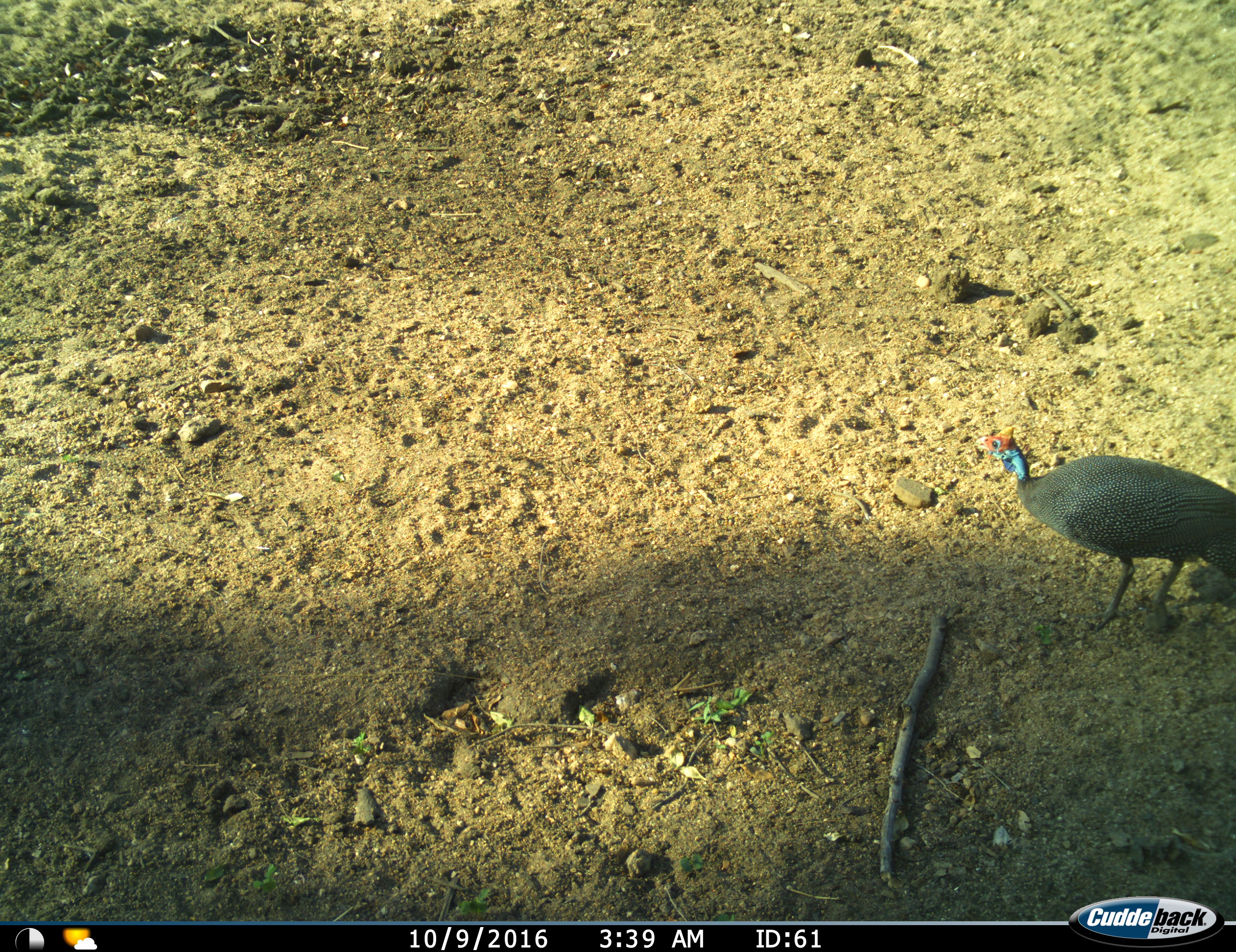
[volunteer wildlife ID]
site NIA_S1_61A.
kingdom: Animalia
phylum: Chordata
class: Aves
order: Galliformes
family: Numididae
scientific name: Numididae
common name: guineafowl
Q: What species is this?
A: Guineafowl (Numididae).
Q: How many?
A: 1.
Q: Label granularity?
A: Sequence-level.